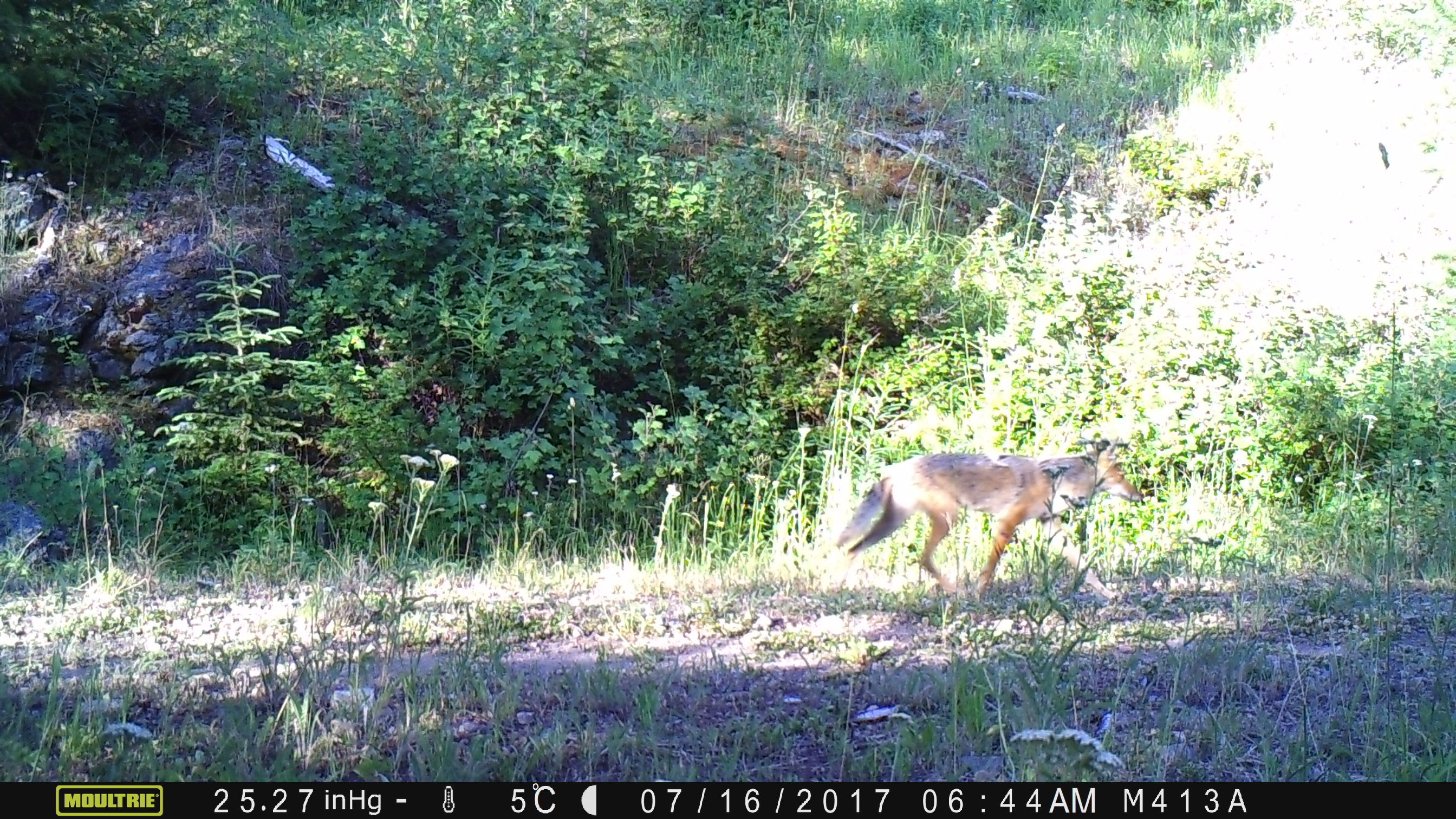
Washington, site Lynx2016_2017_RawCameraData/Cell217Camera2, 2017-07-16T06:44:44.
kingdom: Animalia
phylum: Chordata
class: Mammalia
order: Carnivora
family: Canidae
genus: Canis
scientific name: Canis latrans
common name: coyote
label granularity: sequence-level